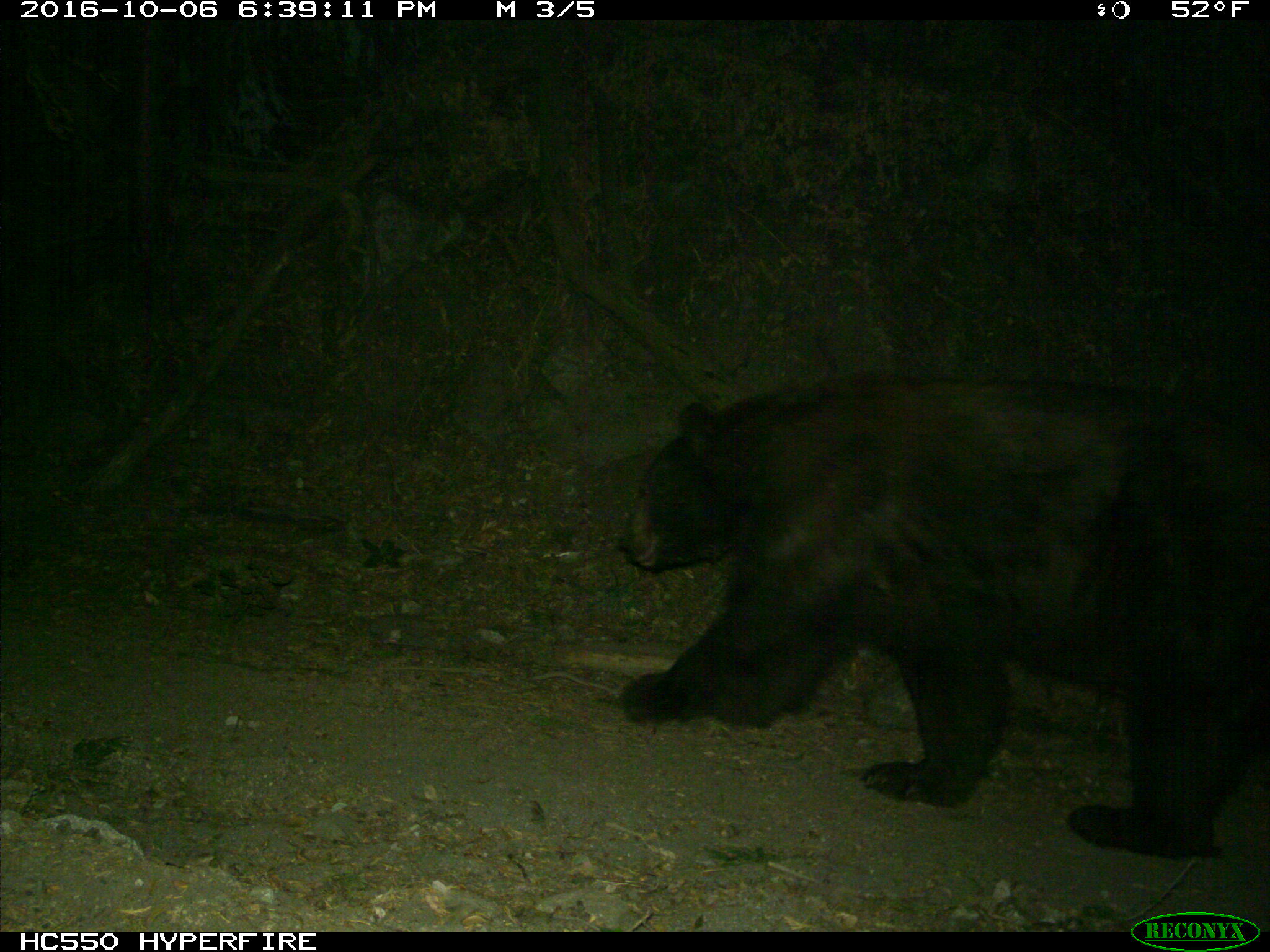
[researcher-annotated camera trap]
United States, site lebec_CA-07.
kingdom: Animalia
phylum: Chordata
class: Mammalia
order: Carnivora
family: Ursidae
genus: Ursus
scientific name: Ursus americanus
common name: american black bear